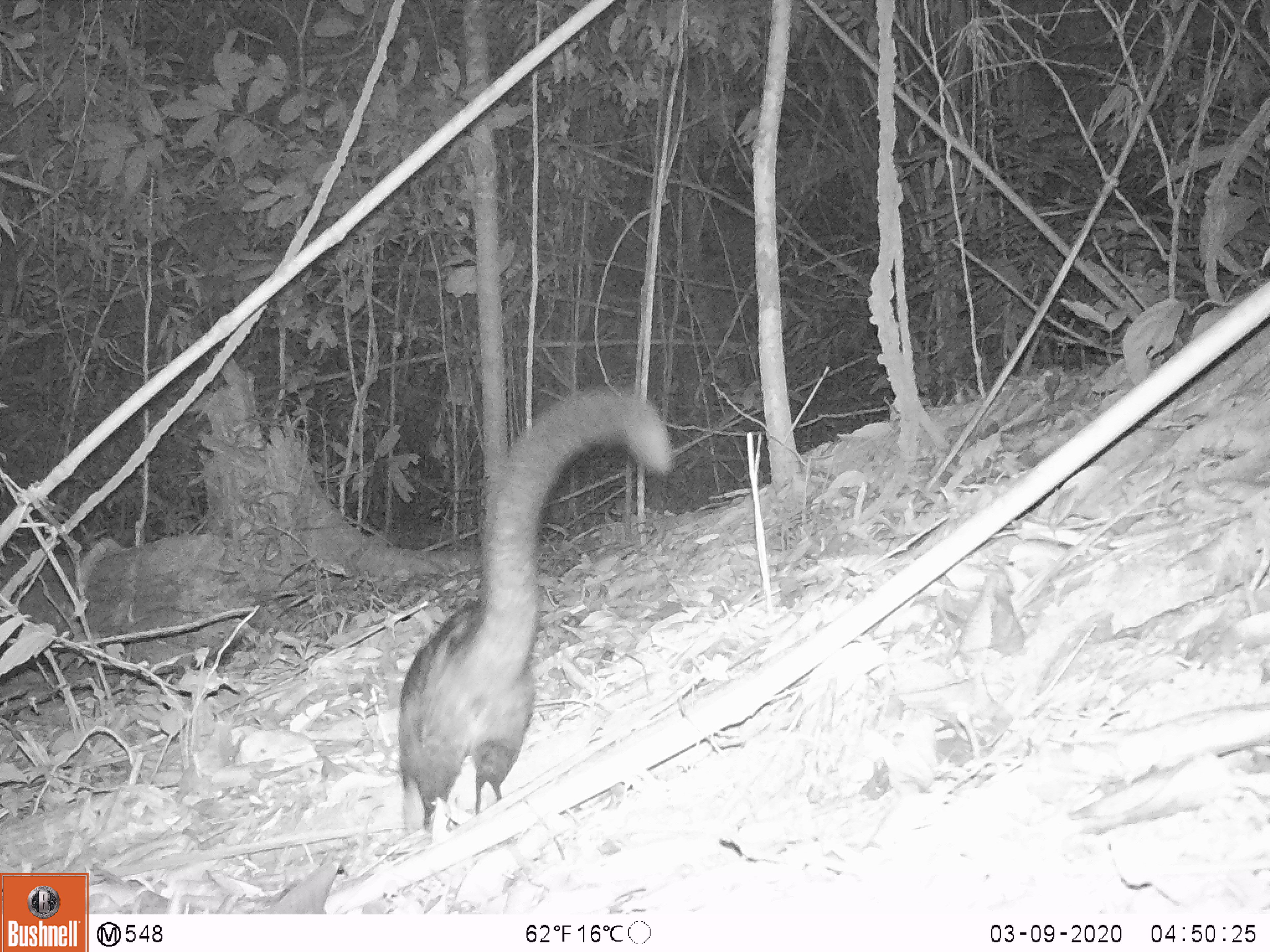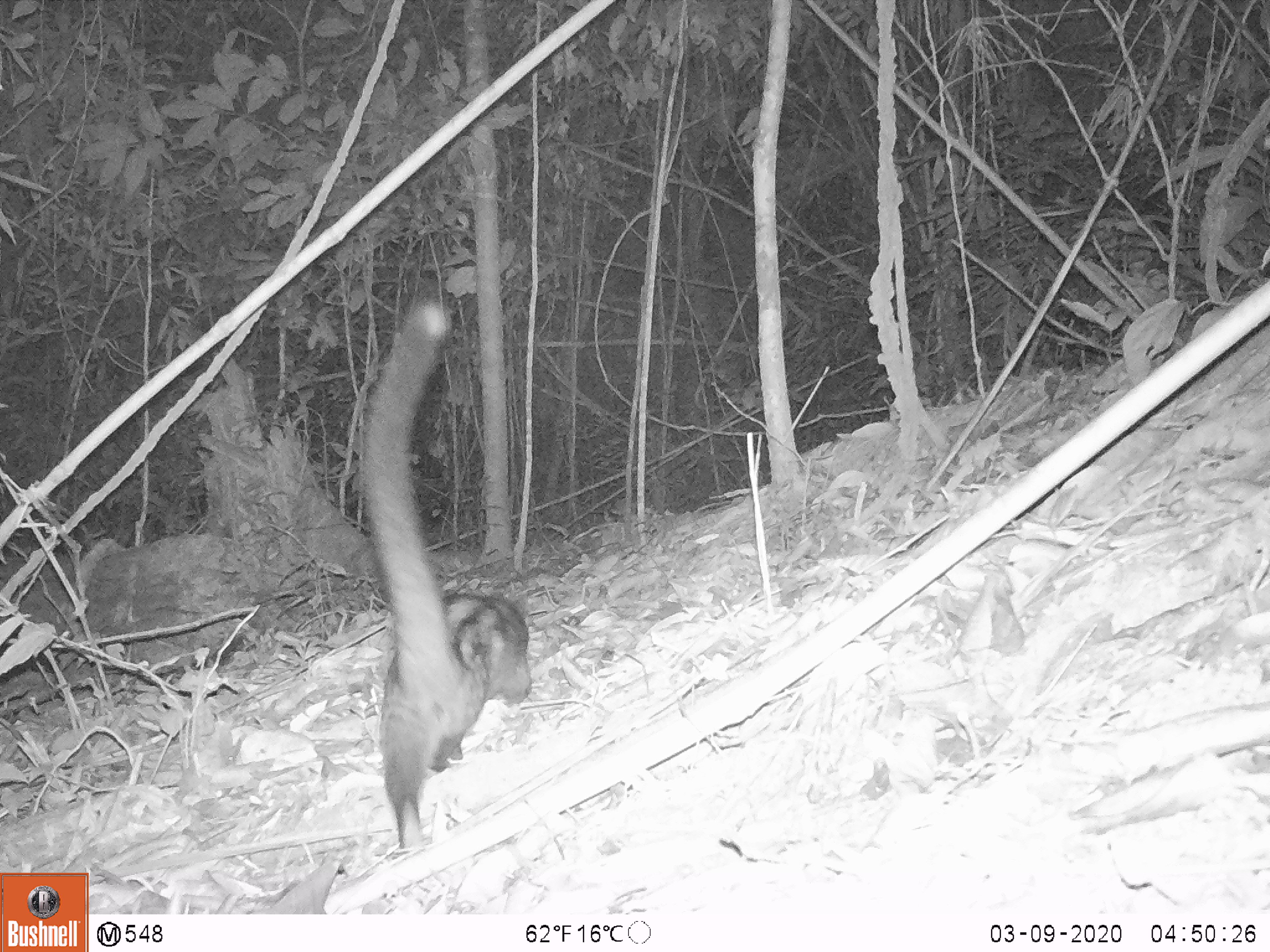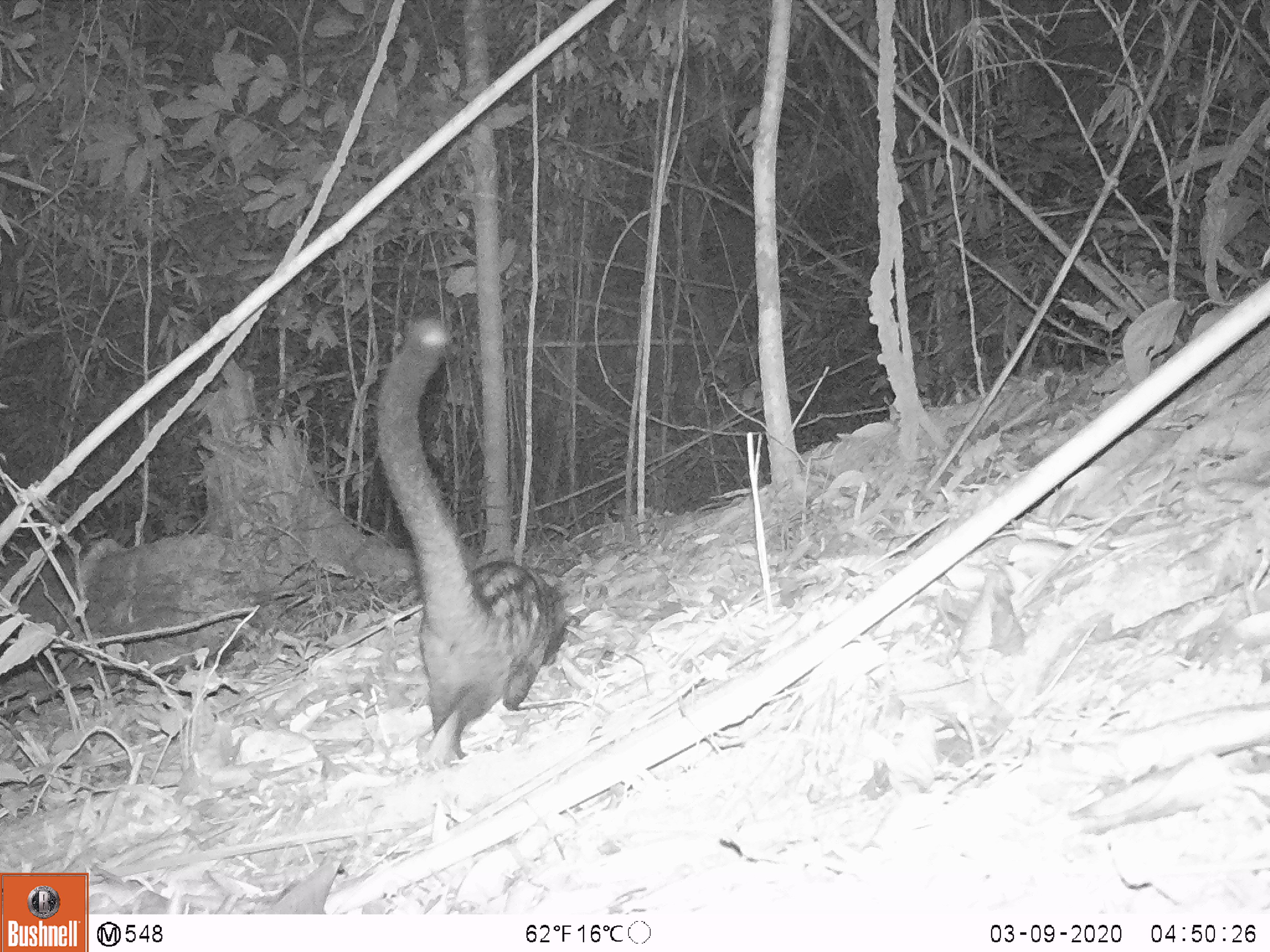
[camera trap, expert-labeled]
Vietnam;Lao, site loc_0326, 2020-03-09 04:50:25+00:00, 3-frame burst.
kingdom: Animalia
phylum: Chordata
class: Mammalia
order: Carnivora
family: Viverridae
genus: Paradoxurus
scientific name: Paradoxurus hermaphroditus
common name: common palm civet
Common palm civet (Paradoxurus hermaphroditus). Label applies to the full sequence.